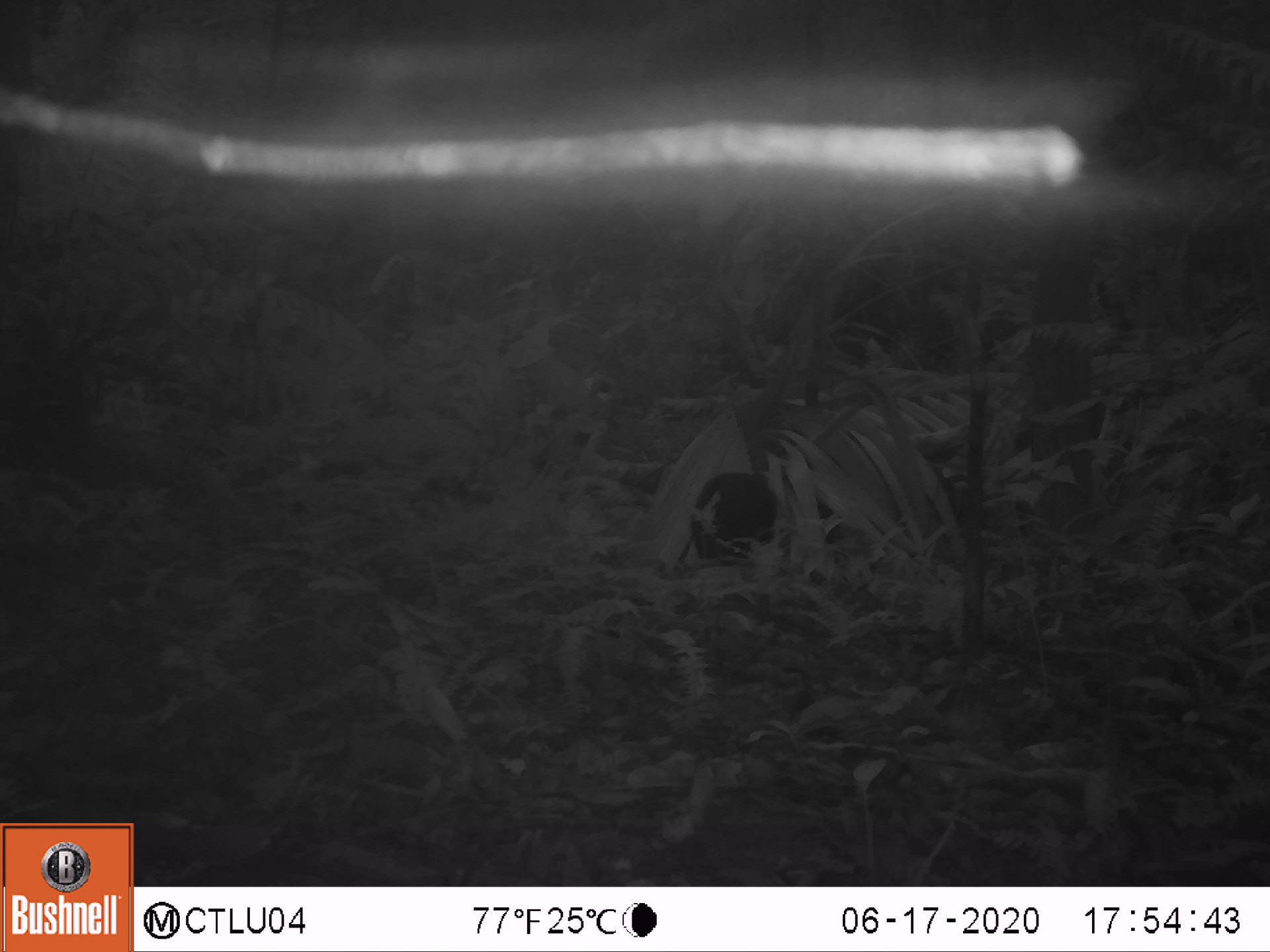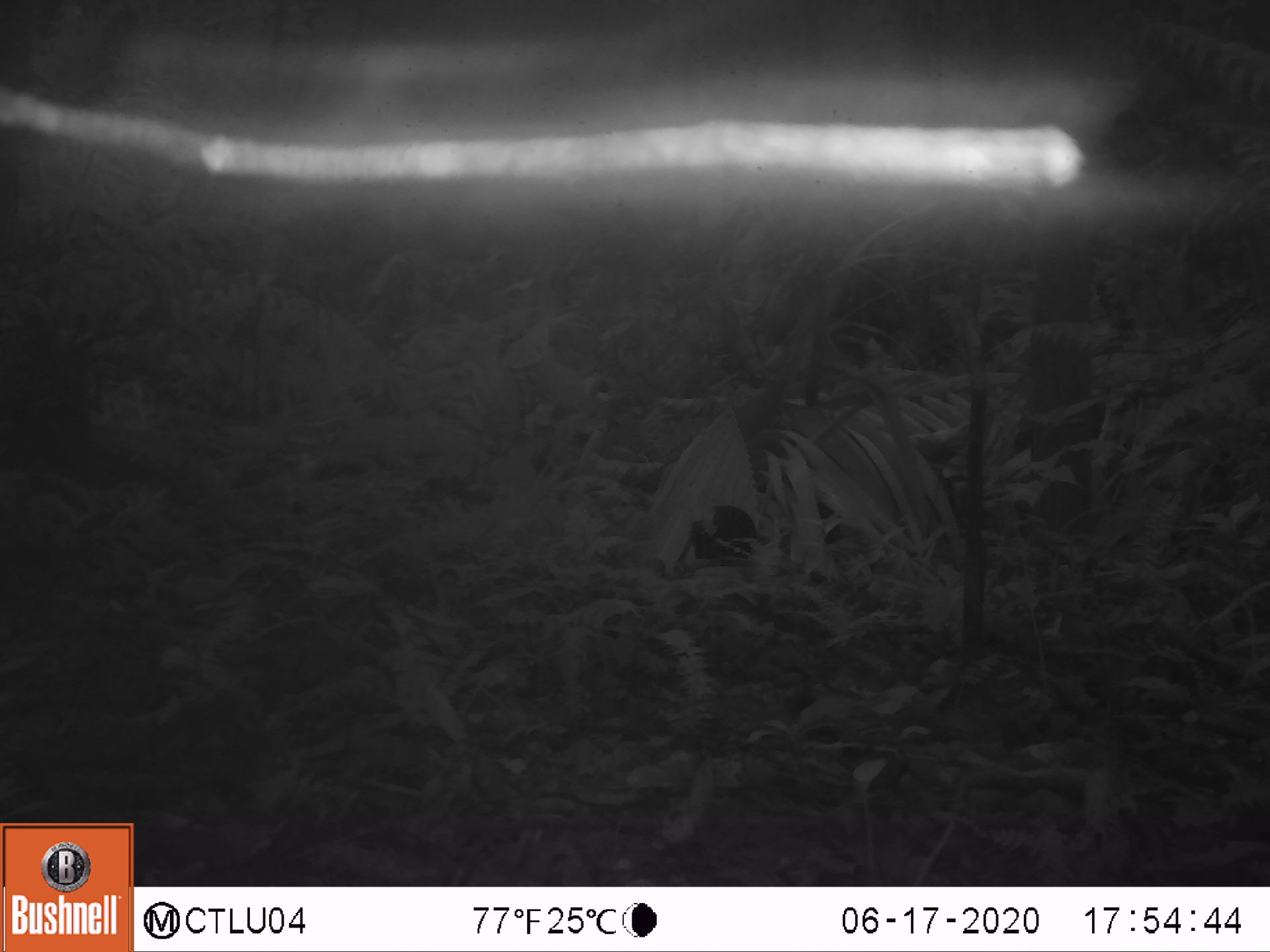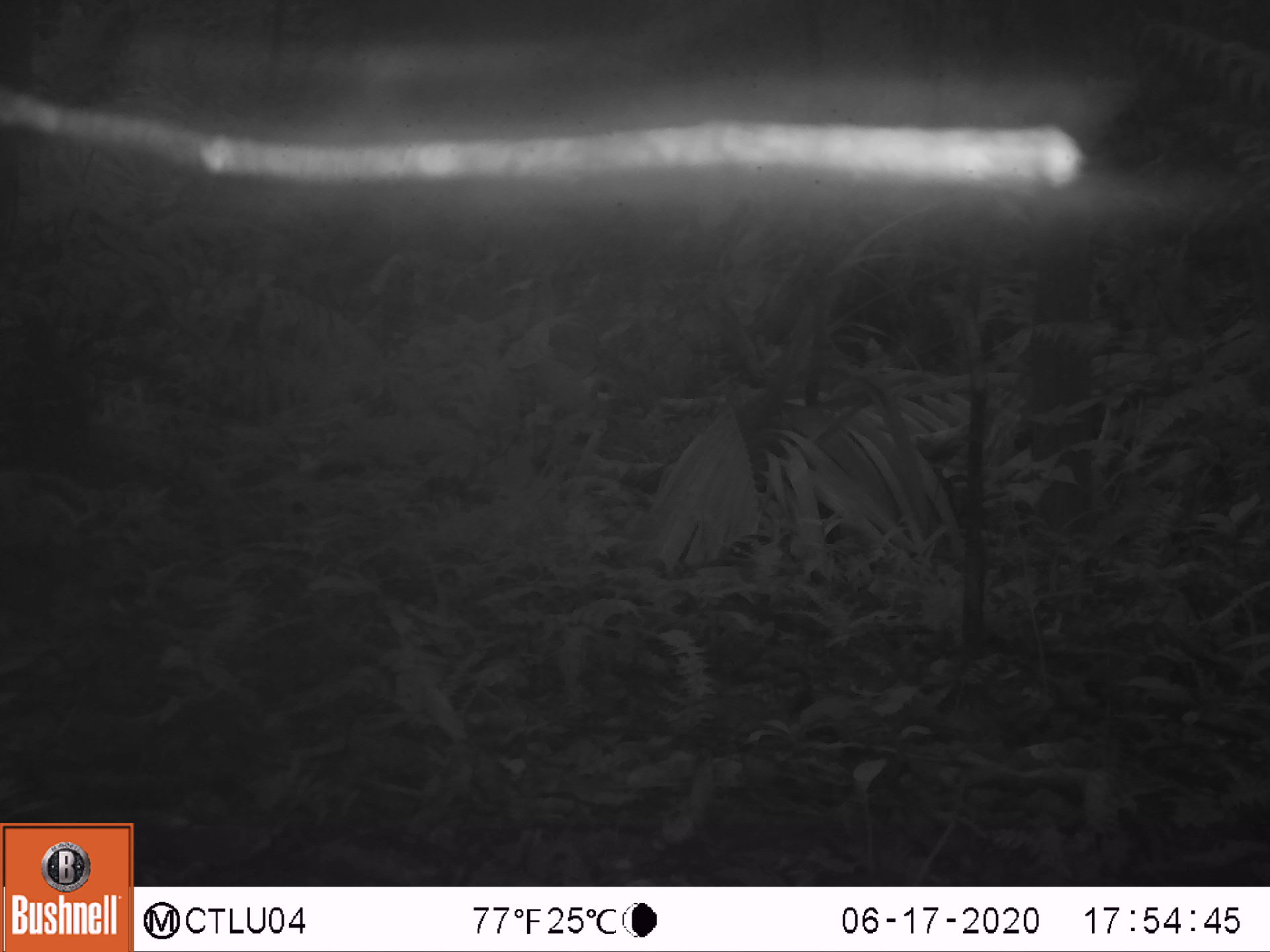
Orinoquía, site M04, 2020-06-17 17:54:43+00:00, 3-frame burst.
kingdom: Animalia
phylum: Chordata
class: Mammalia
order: Rodentia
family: Dasyproctidae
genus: Dasyprocta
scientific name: Dasyprocta fuliginosa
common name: black agouti